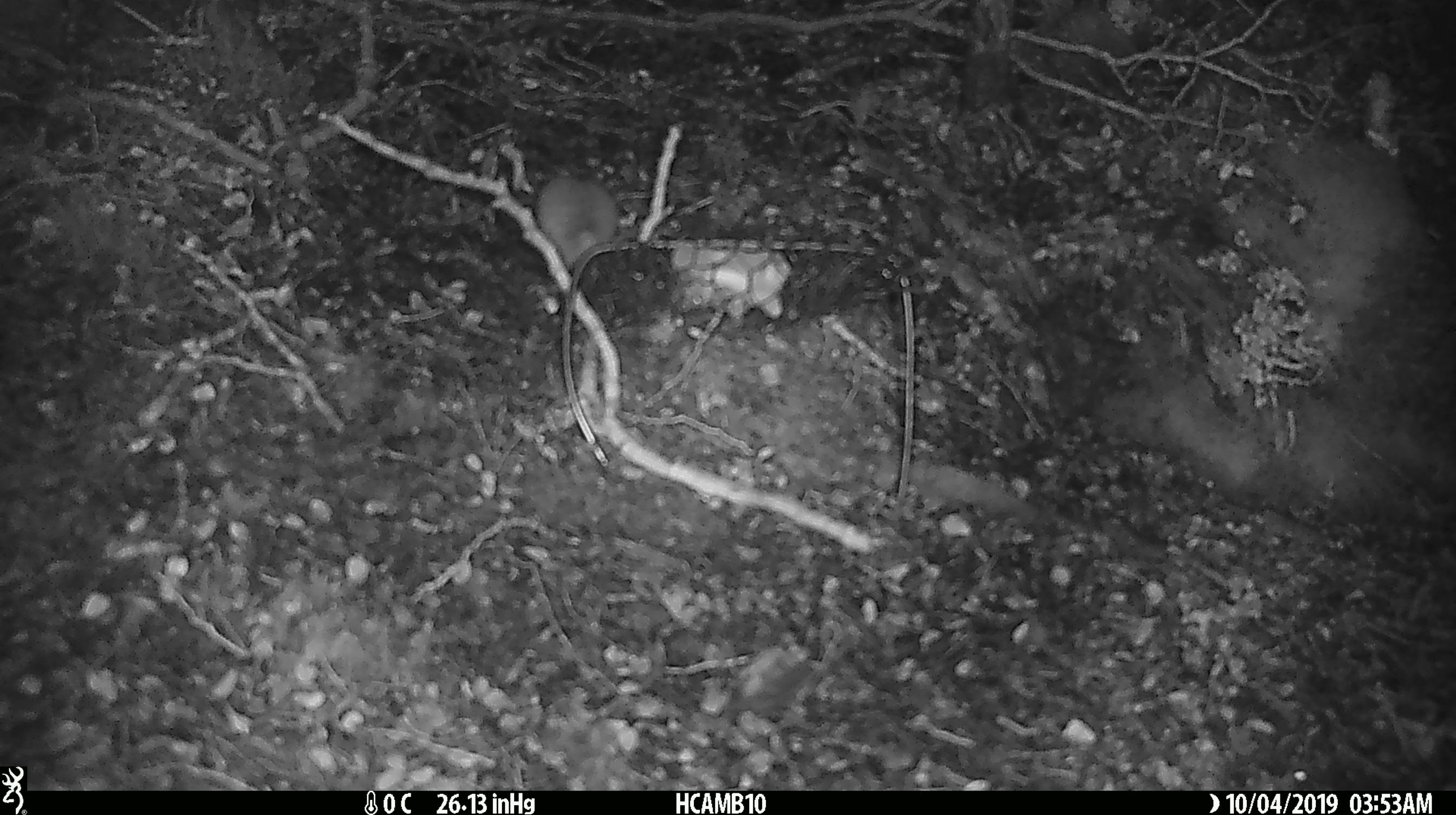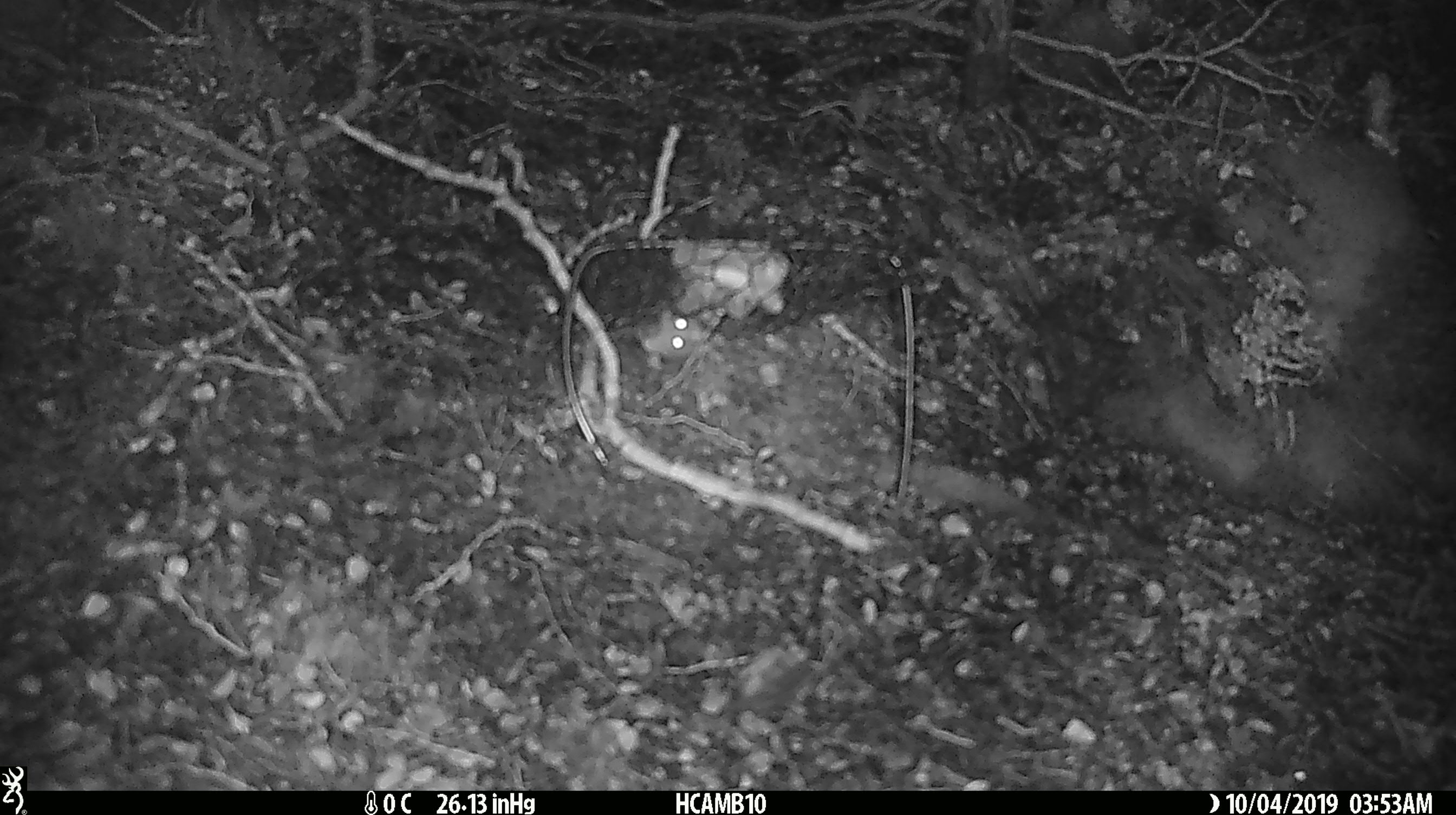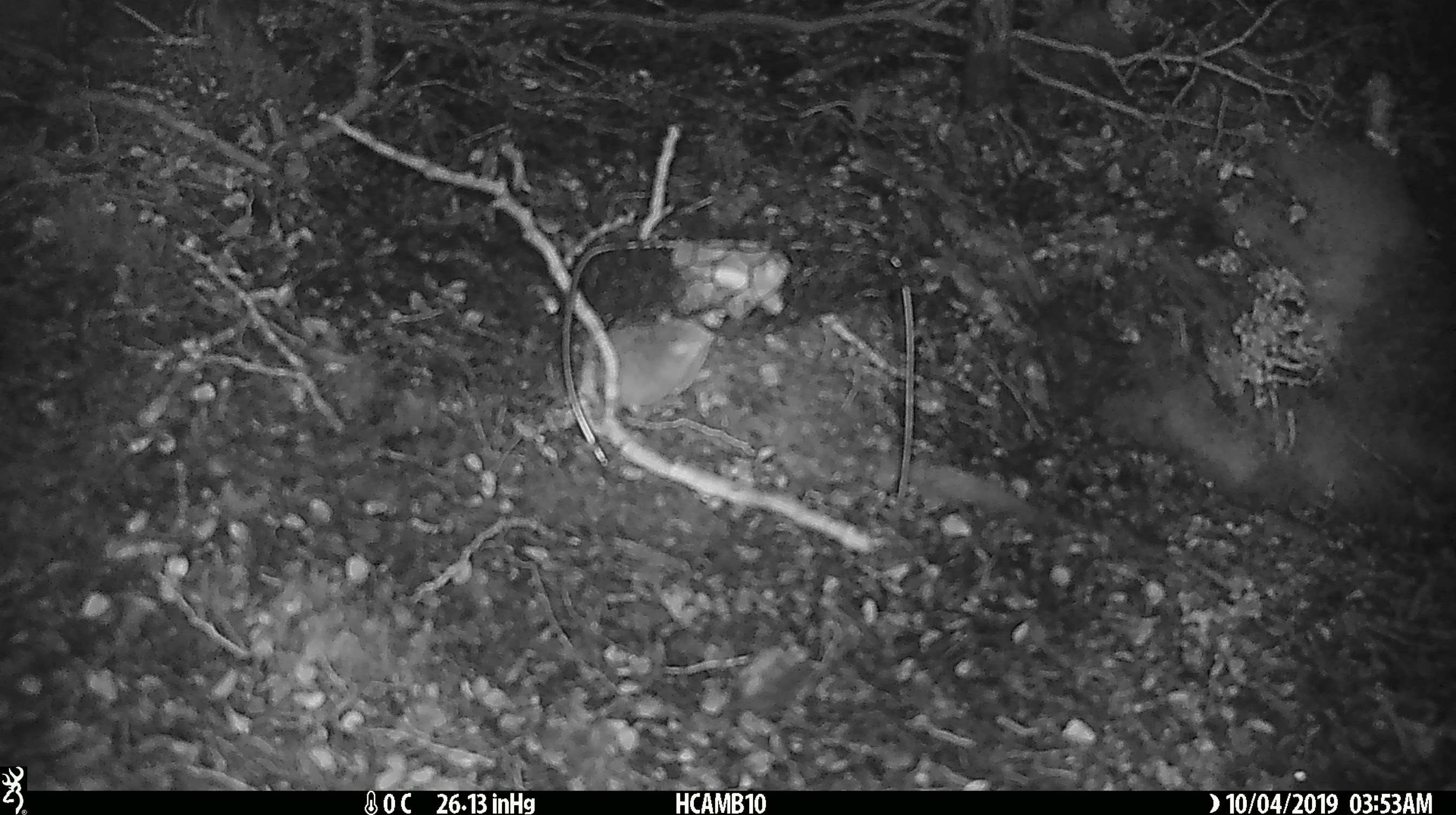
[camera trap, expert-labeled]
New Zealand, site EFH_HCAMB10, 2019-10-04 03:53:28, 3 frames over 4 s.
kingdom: Animalia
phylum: Chordata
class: Mammalia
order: Rodentia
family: Muridae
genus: Mus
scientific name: Mus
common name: mouse